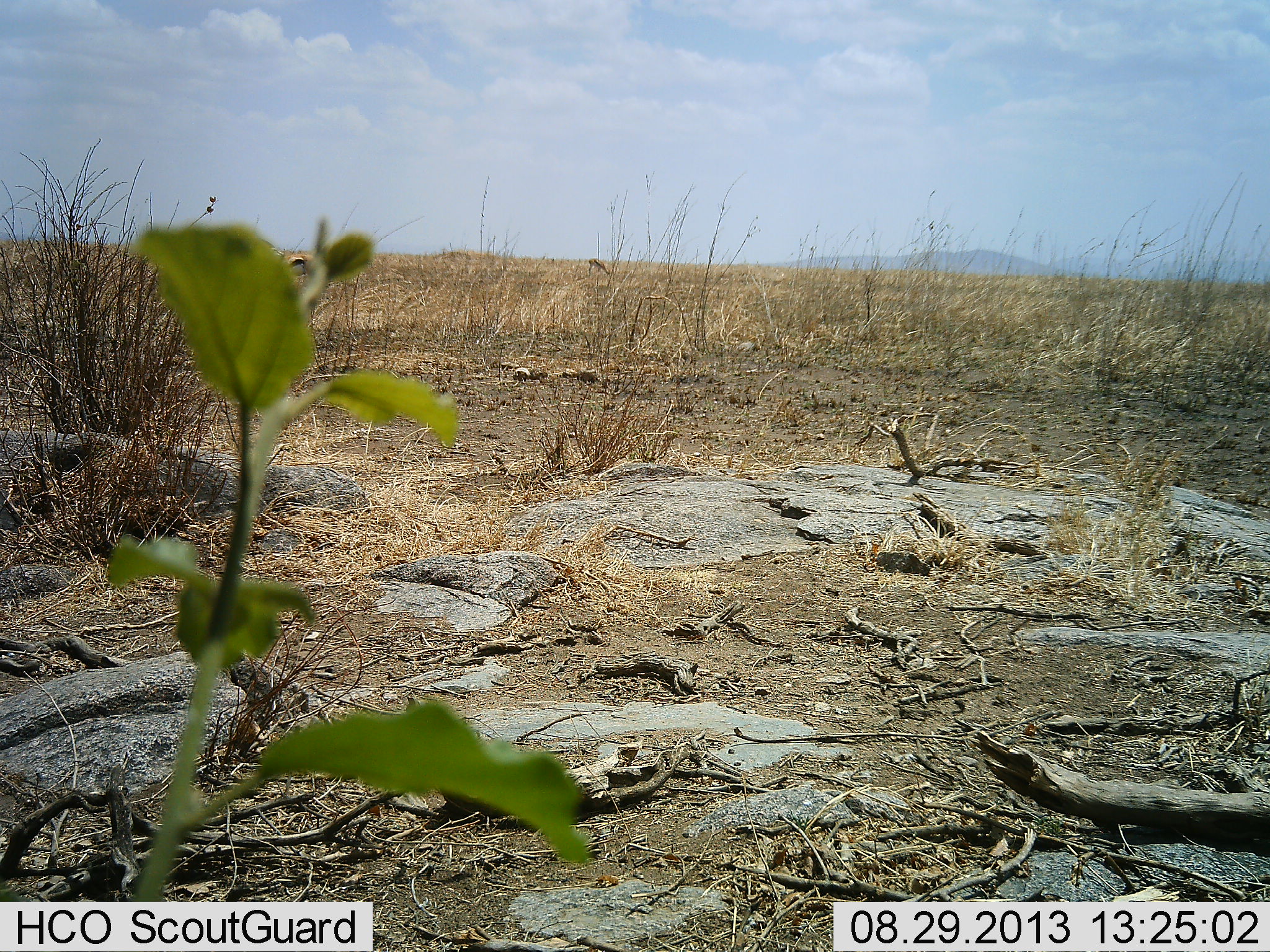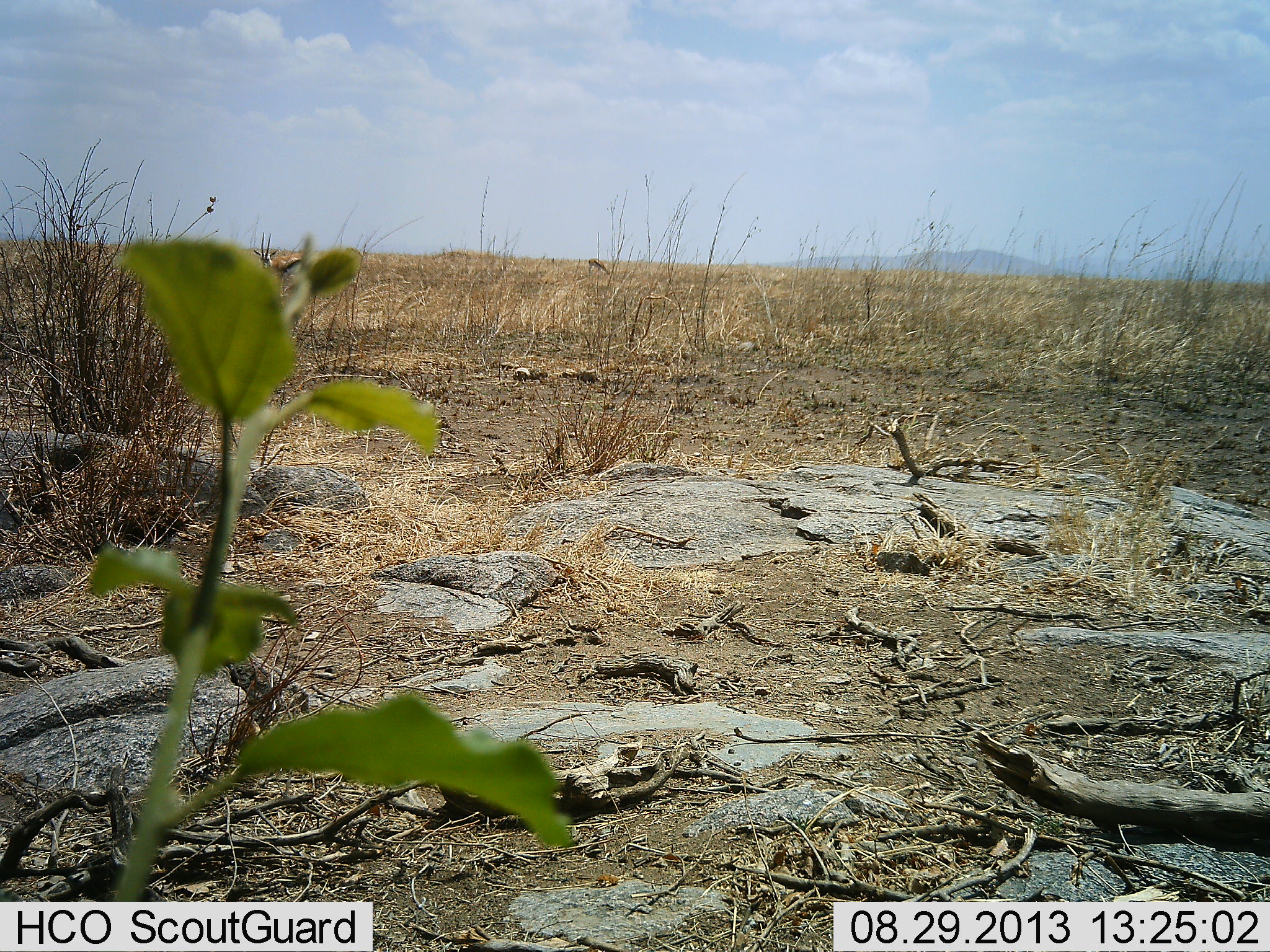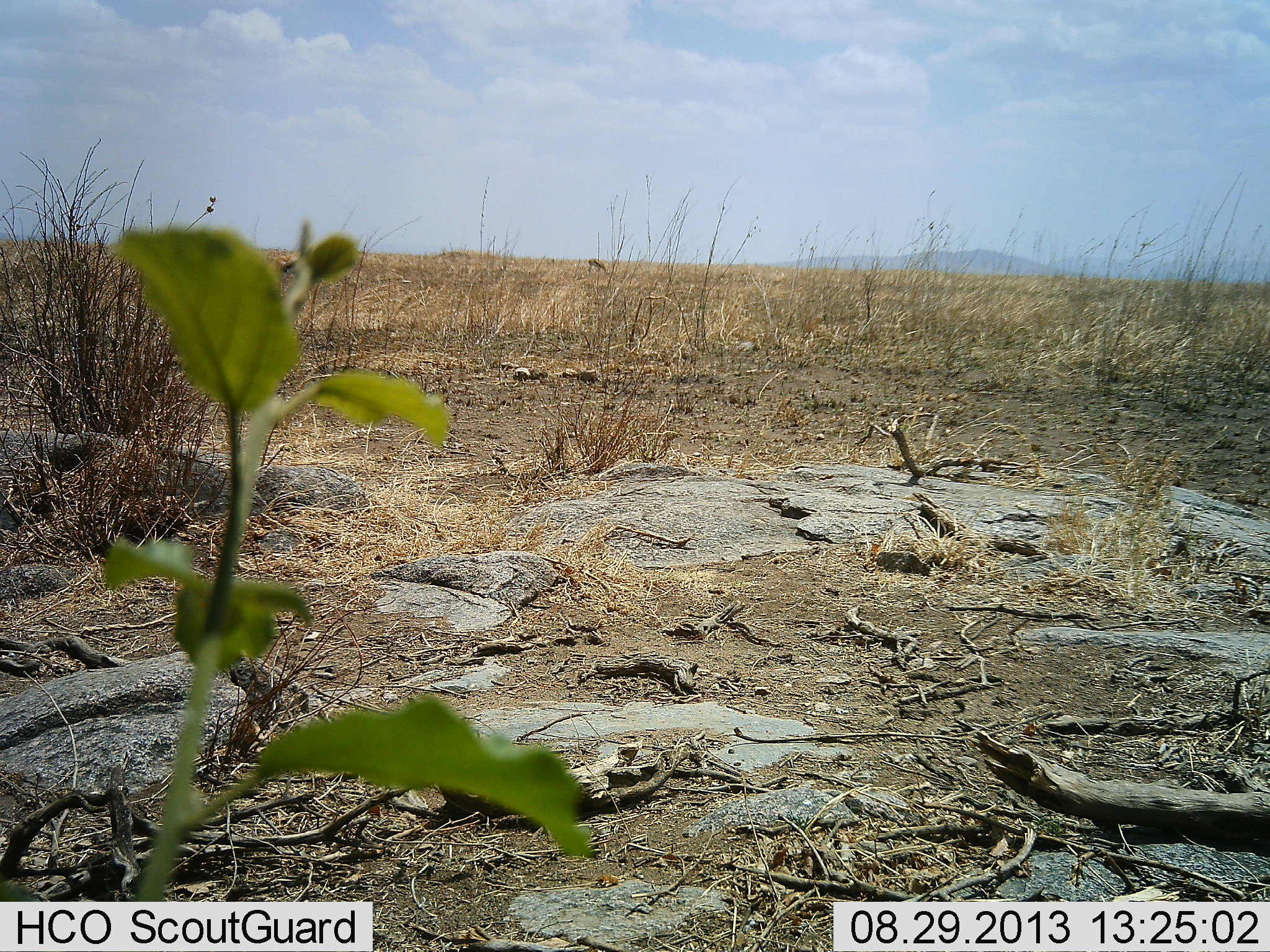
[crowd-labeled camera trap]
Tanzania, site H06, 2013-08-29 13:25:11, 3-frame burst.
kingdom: Animalia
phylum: Chordata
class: Mammalia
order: Artiodactyla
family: Bovidae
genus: Eudorcas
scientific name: Eudorcas thomsonii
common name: thomson's gazelle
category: gazellethomsons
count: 2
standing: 79%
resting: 0%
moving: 0%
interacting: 0%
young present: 0%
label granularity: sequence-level